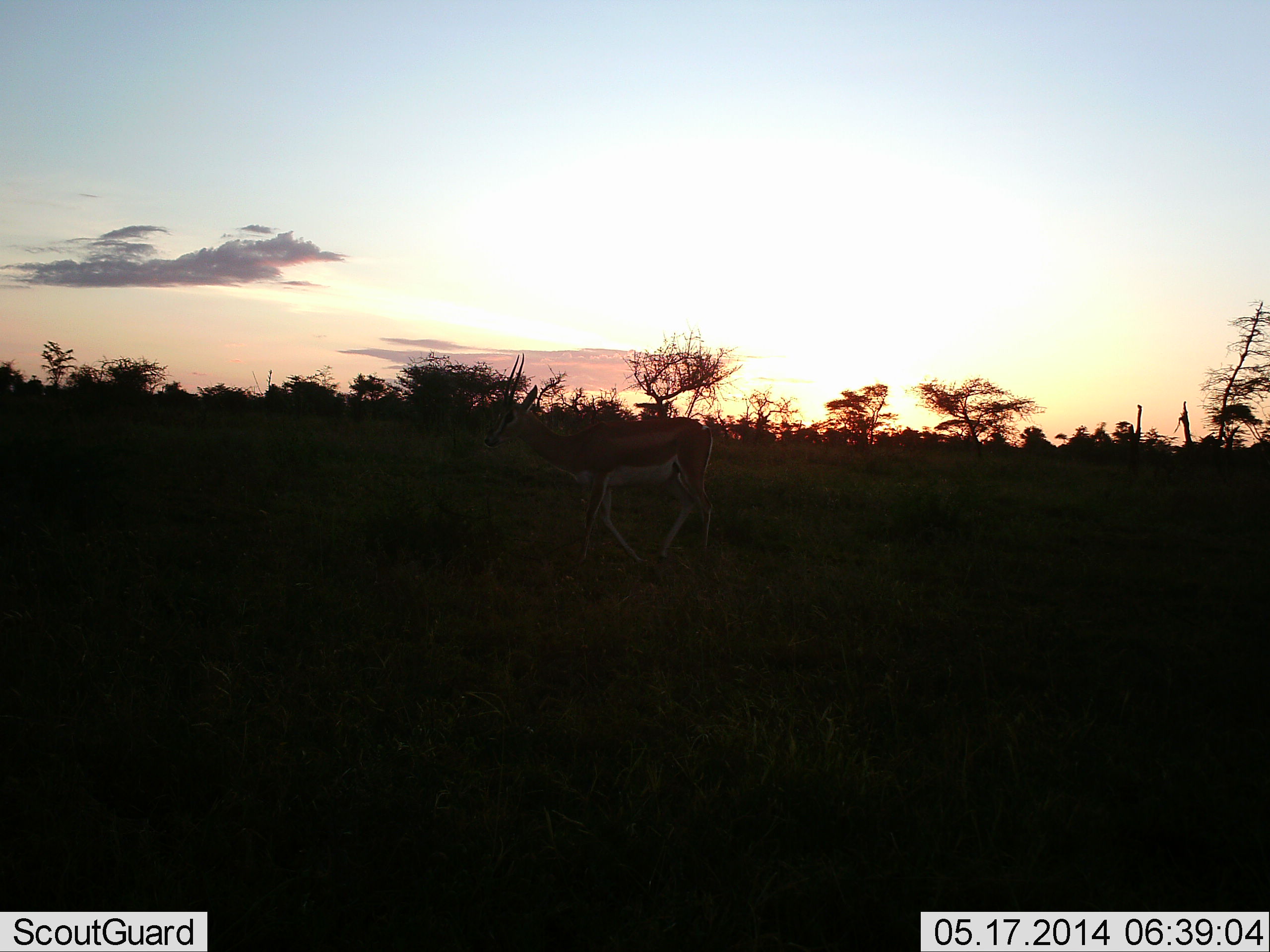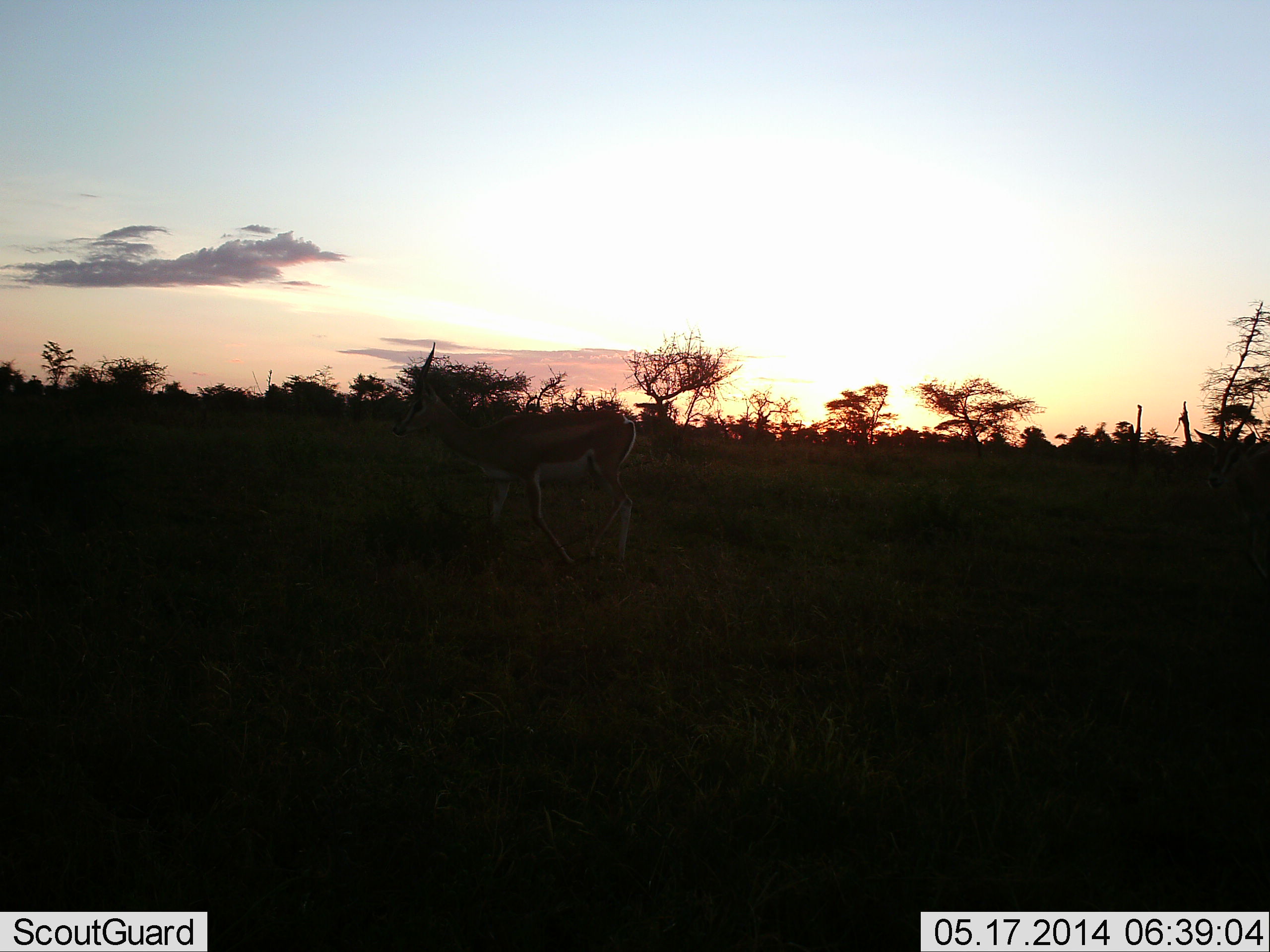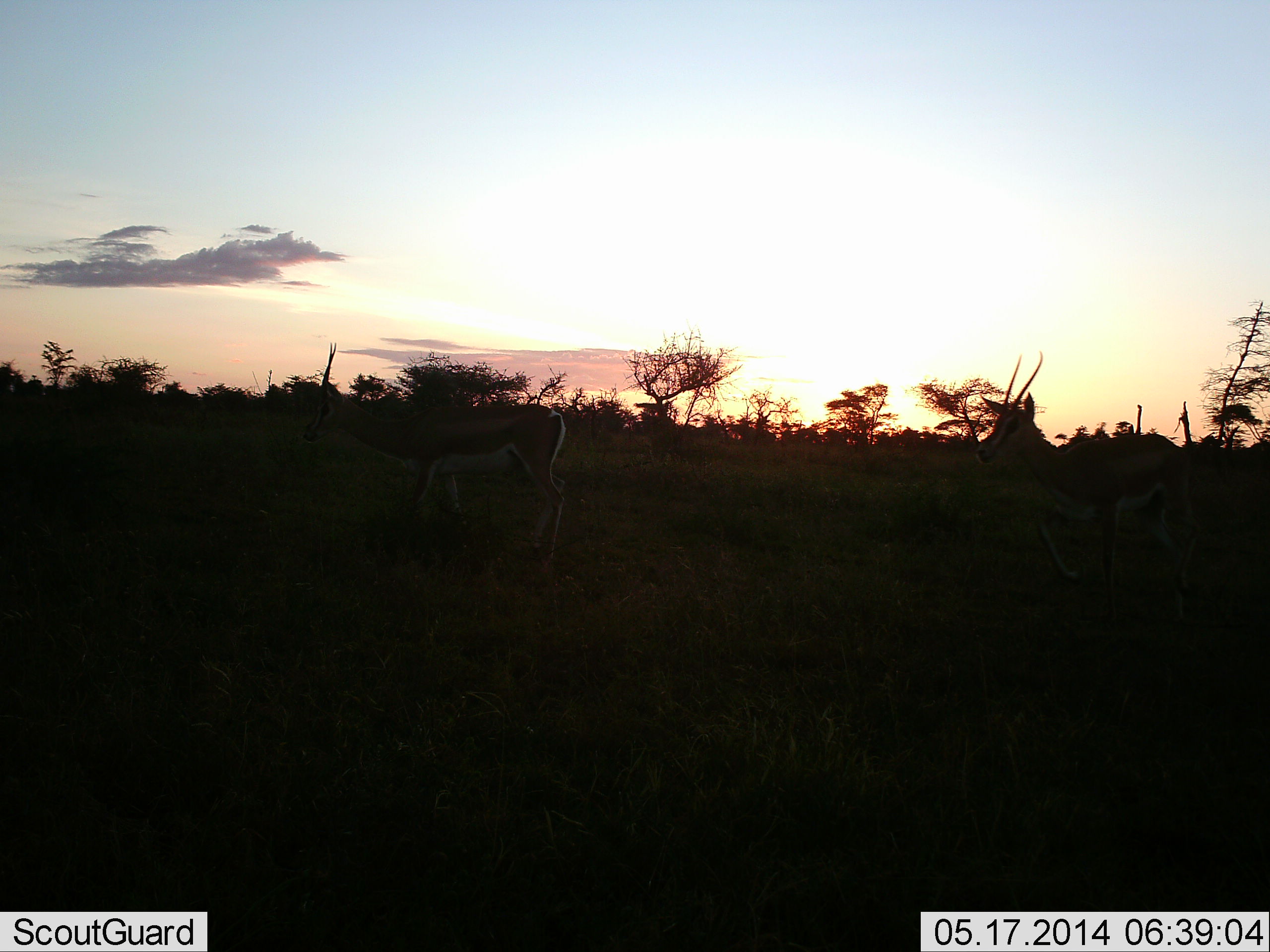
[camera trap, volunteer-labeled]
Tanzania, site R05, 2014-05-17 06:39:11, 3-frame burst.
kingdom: Animalia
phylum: Chordata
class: Mammalia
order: Artiodactyla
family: Bovidae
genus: Nanger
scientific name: Nanger granti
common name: grant's gazelle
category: gazellegrants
Gazellegrants (grant's gazelle) (Nanger granti), count 2. Behavior (volunteer vote fractions): standing 20%, resting 0%, moving 80%, interacting 0%. Young present (vote fraction): 0%. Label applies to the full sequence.